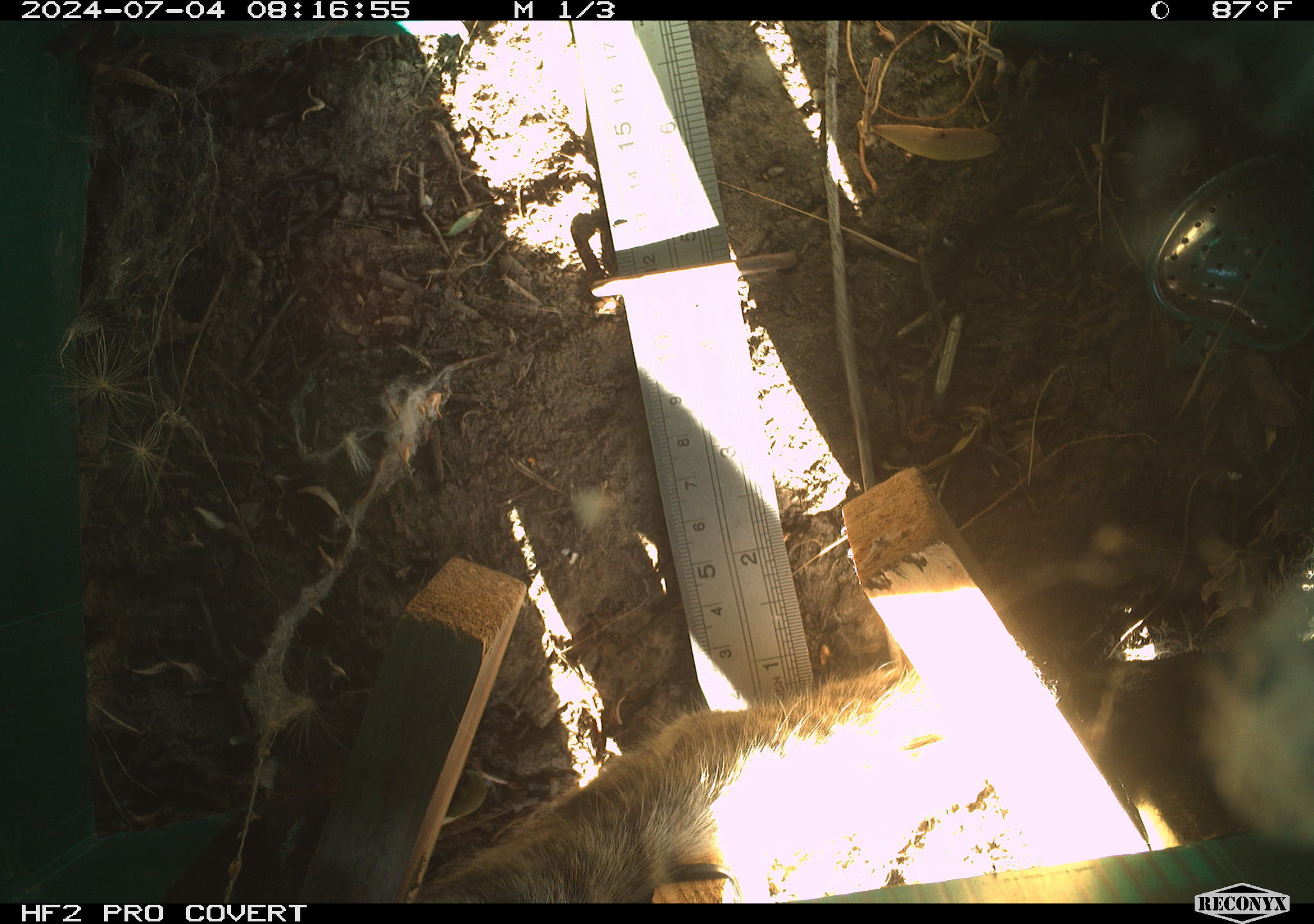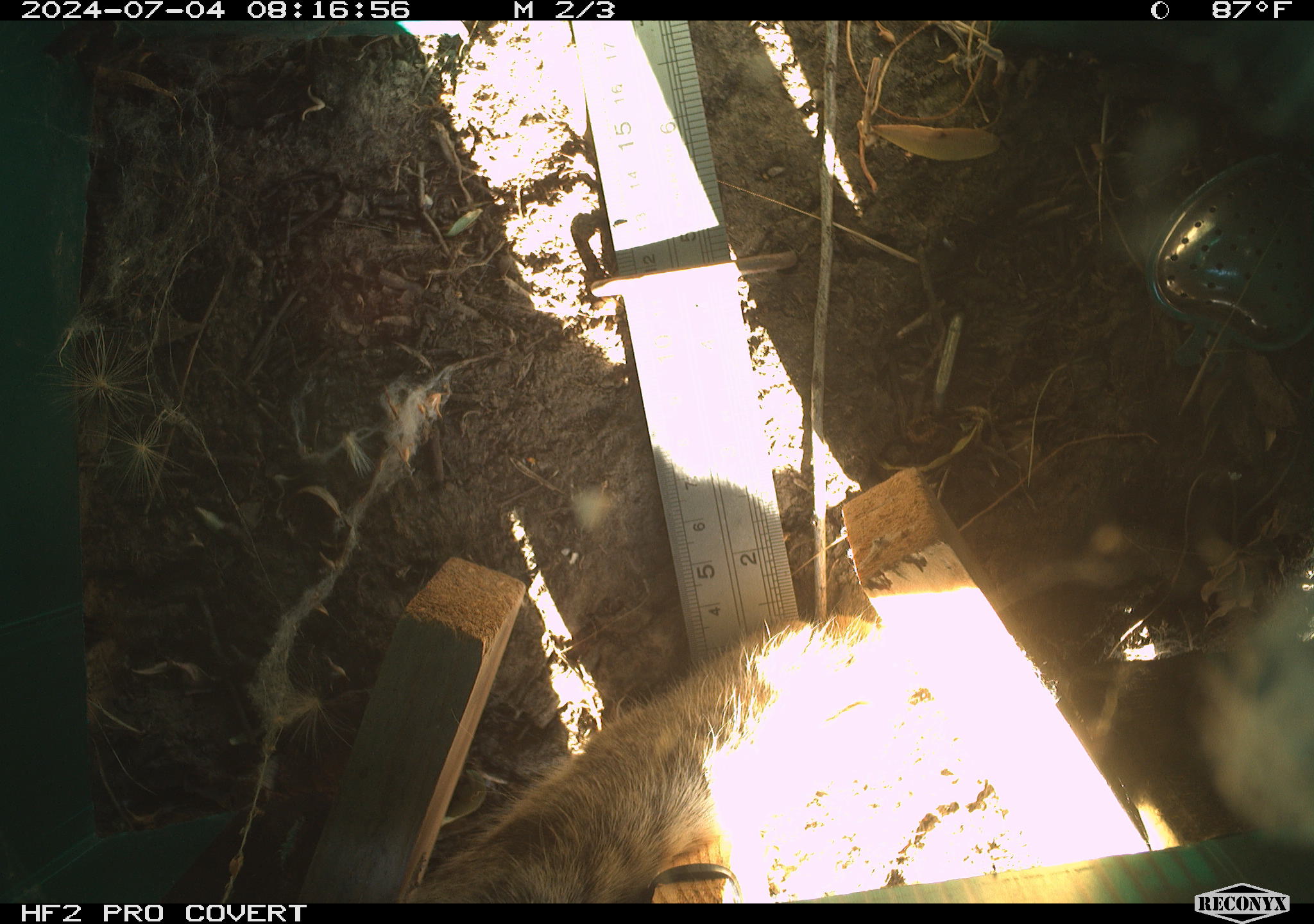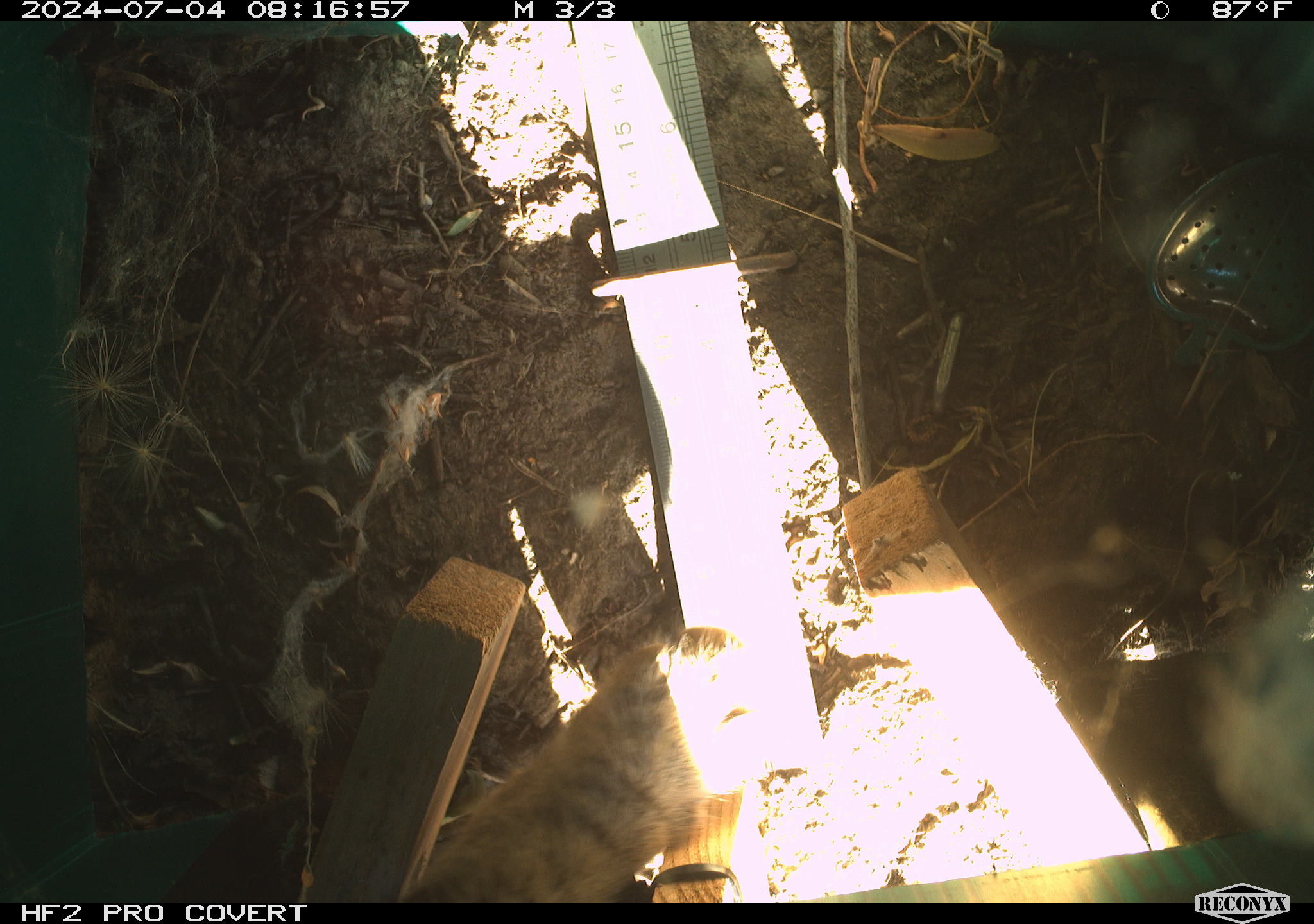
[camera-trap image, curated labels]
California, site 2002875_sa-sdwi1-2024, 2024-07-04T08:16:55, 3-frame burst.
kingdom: Animalia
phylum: Chordata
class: Mammalia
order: Carnivora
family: Felidae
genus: Felis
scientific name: Felis catus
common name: domestic cat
Domestic cat (Felis catus).